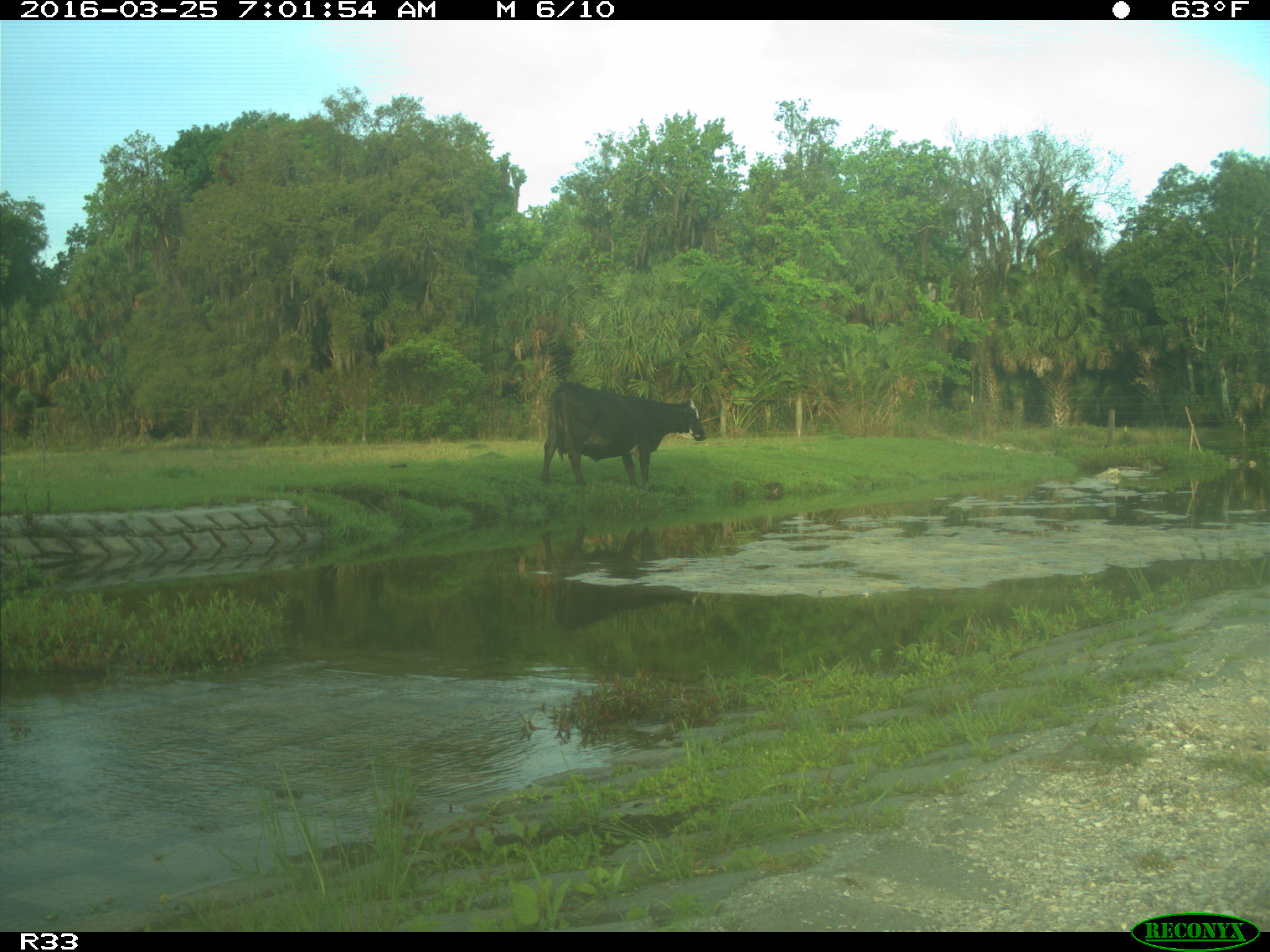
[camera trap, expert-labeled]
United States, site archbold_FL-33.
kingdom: Animalia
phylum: Chordata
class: Mammalia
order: Artiodactyla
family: Bovidae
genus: Bos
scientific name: Bos taurus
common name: domestic cow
Bos taurus (domestic cow).